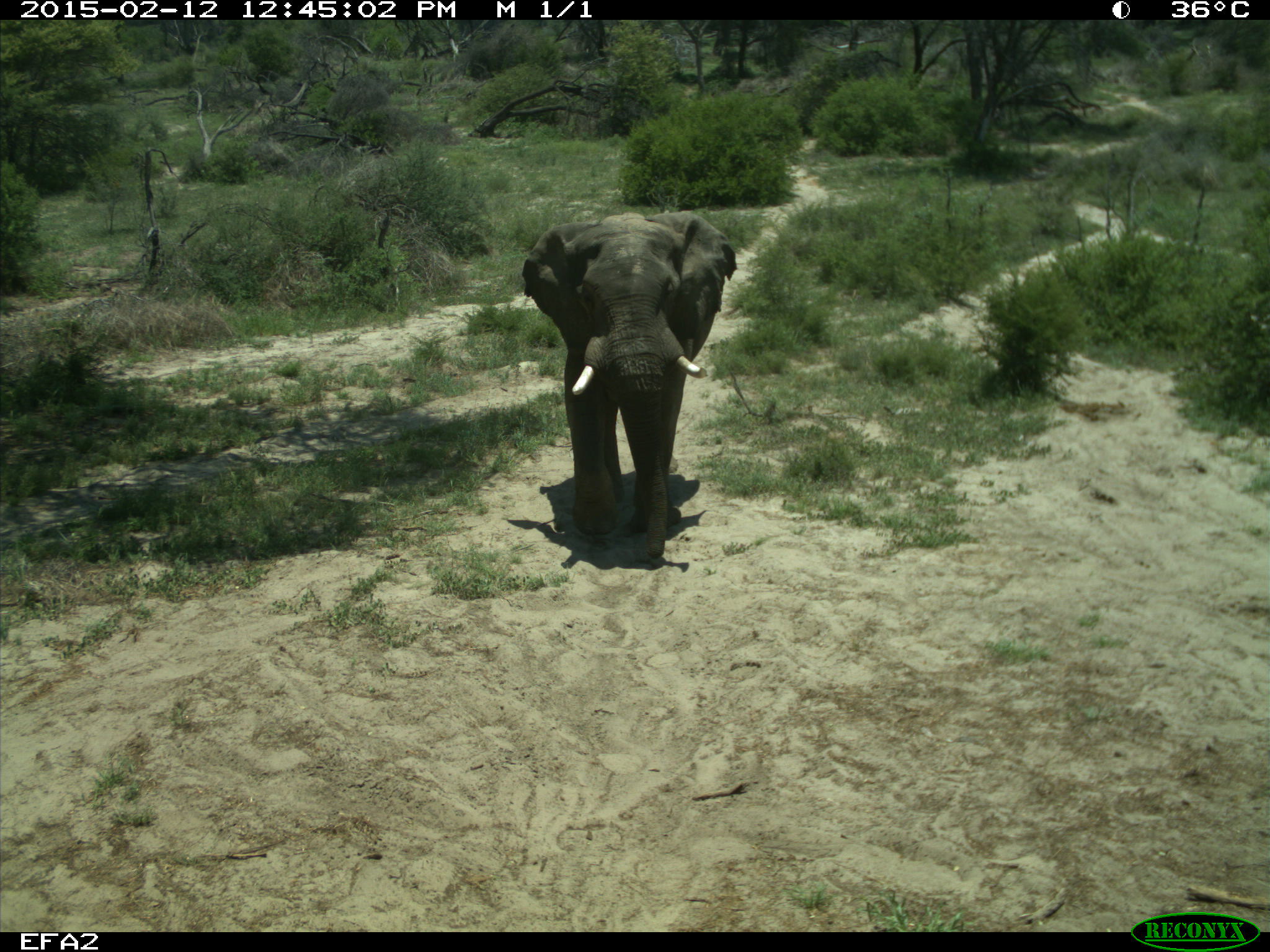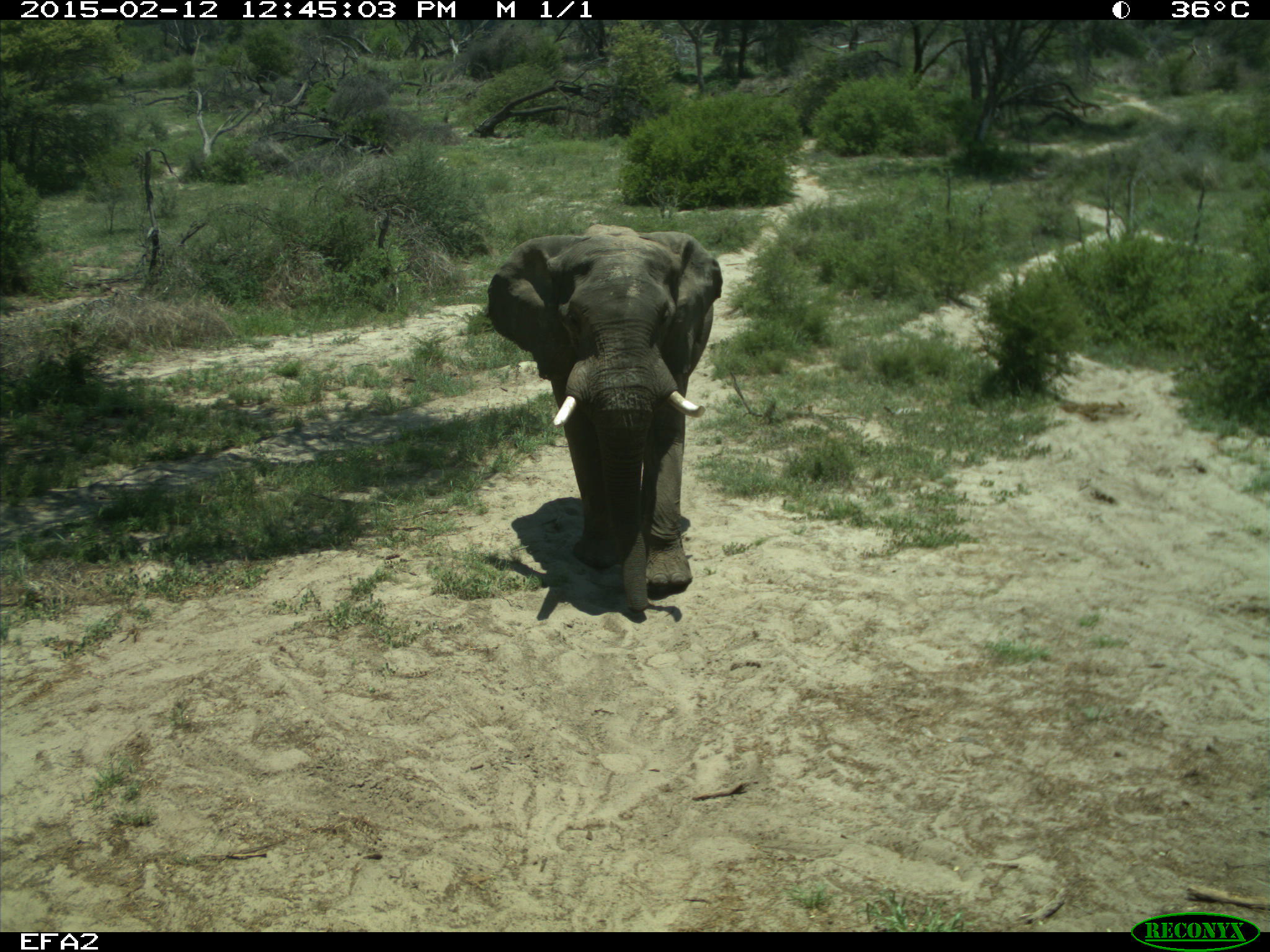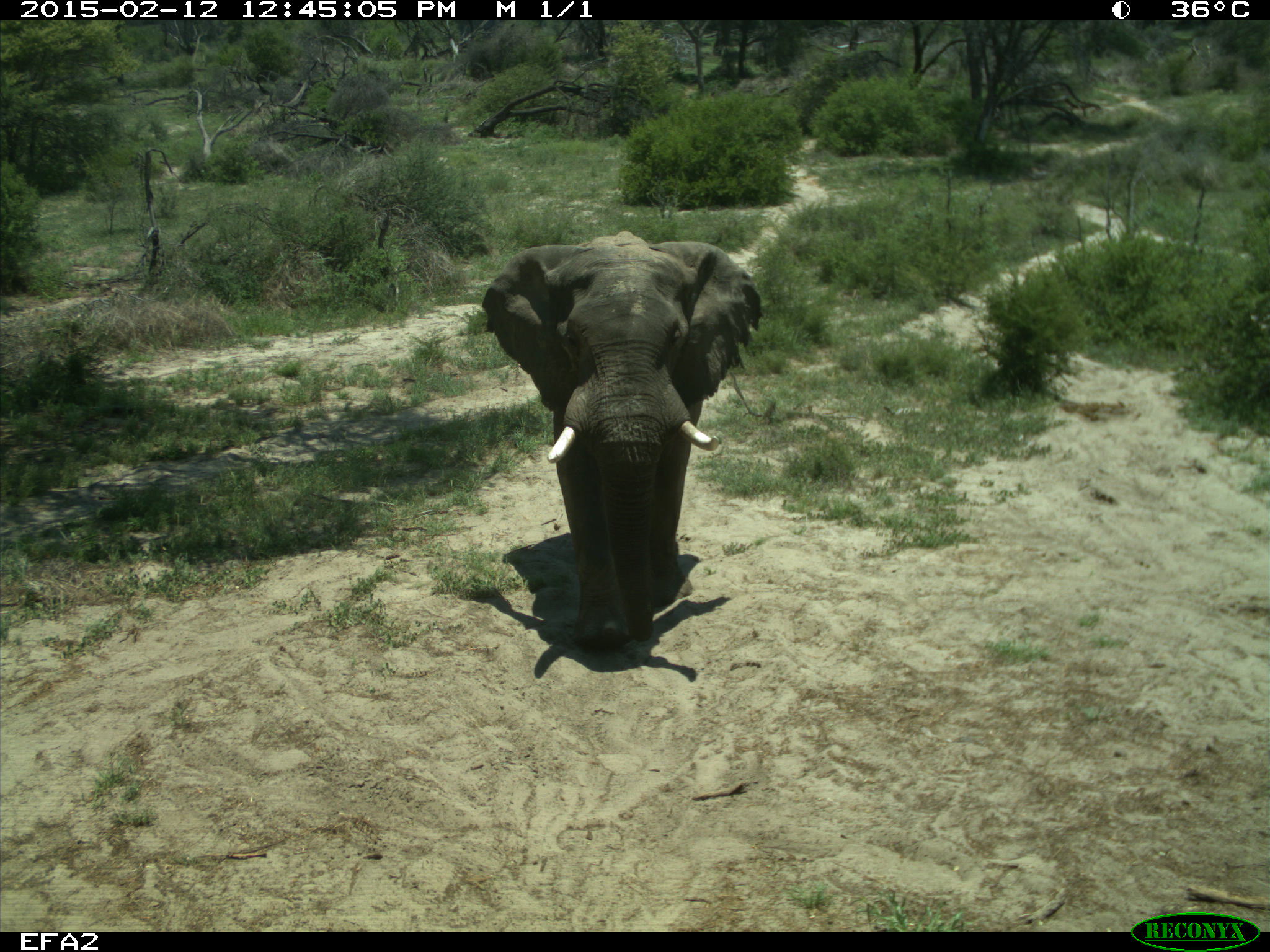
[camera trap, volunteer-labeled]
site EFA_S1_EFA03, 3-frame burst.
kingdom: Animalia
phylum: Chordata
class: Mammalia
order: Proboscidea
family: Elephantidae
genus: Loxodonta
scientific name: Loxodonta africana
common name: african bush elephant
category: elephant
Elephant (african bush elephant) (Loxodonta africana), count 1. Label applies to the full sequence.